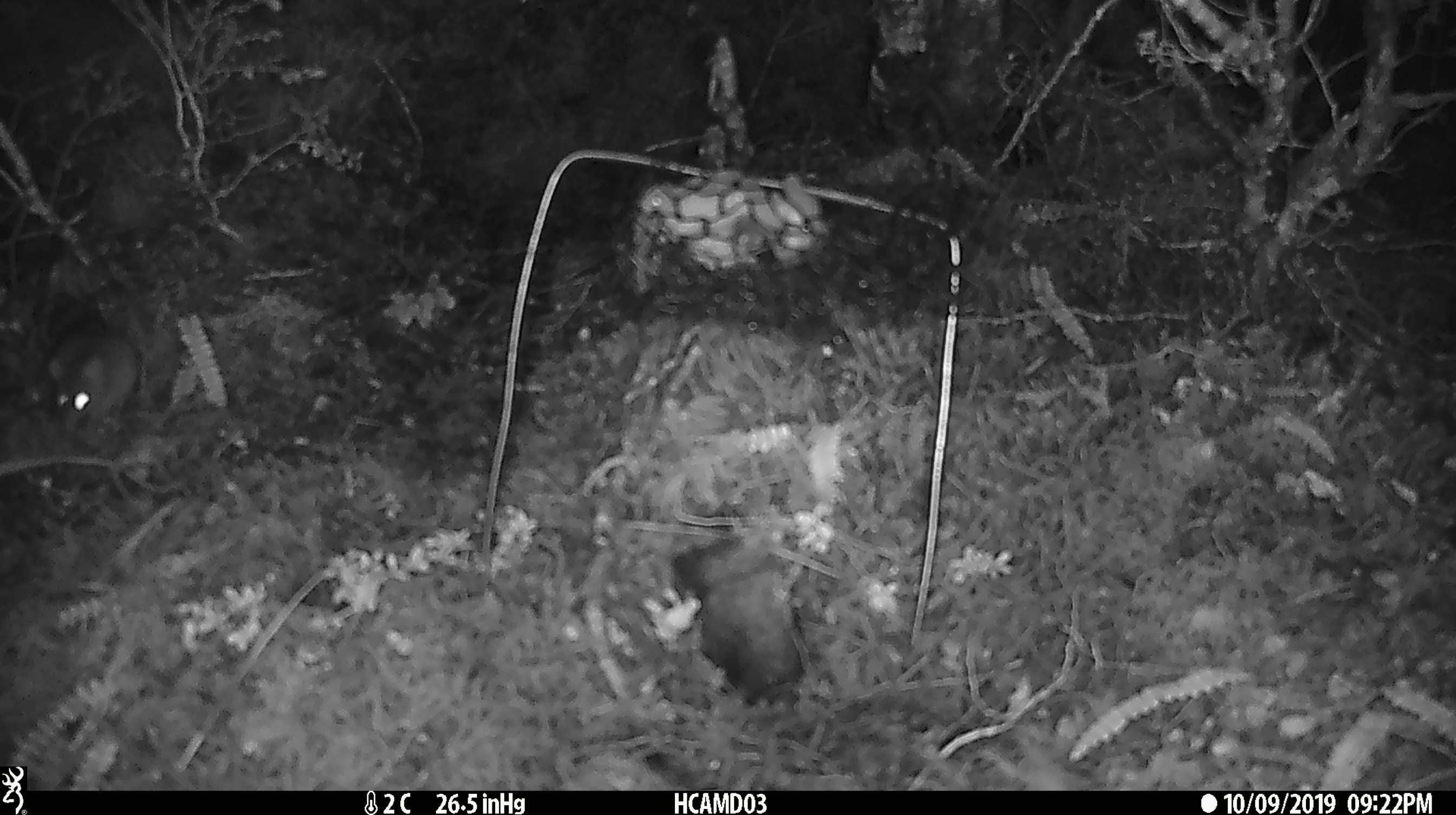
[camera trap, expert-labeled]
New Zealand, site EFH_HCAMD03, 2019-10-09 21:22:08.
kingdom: Animalia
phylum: Chordata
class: Mammalia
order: Rodentia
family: Muridae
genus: Mus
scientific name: Mus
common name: mouse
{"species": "mouse (Mus)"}